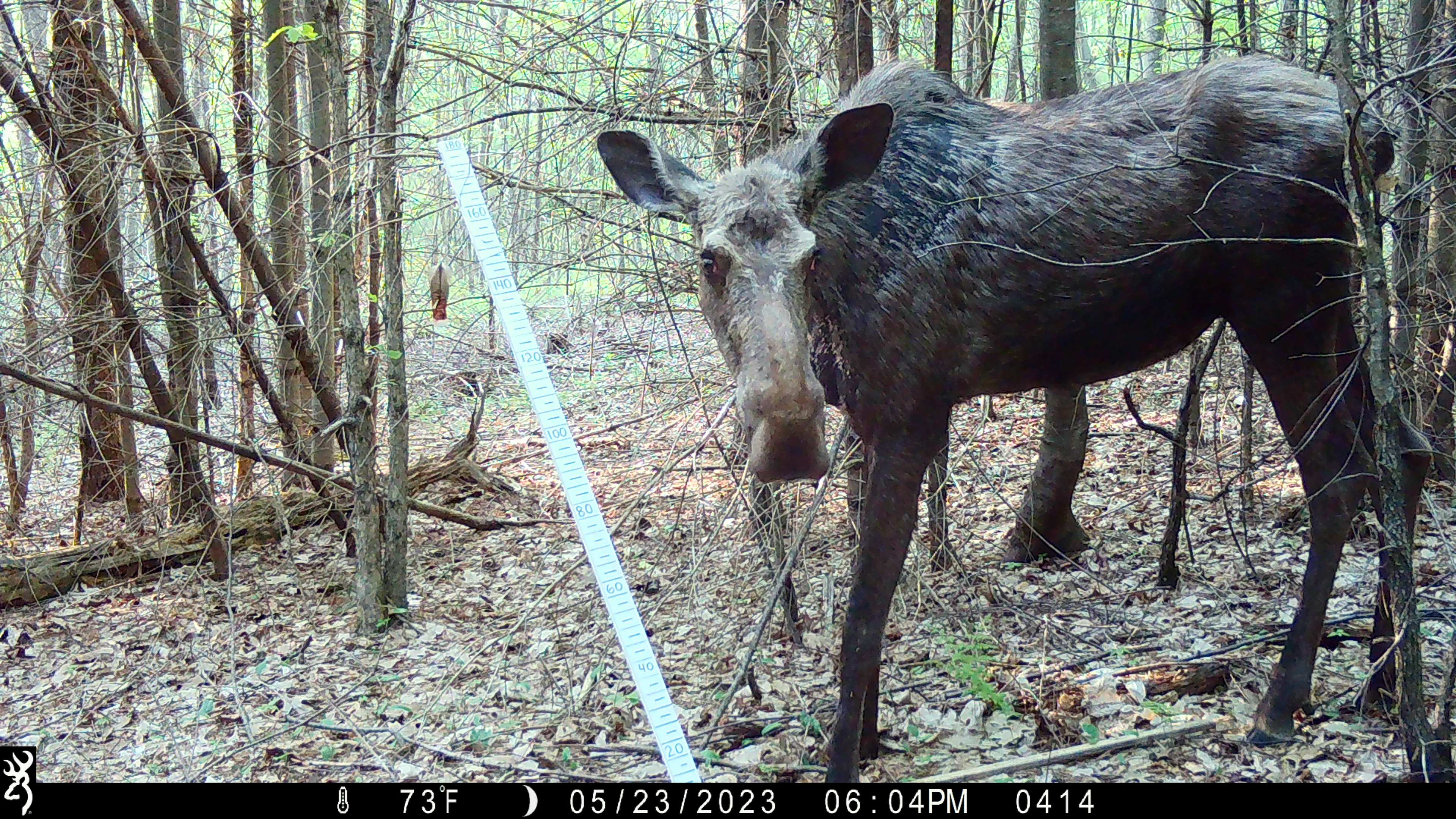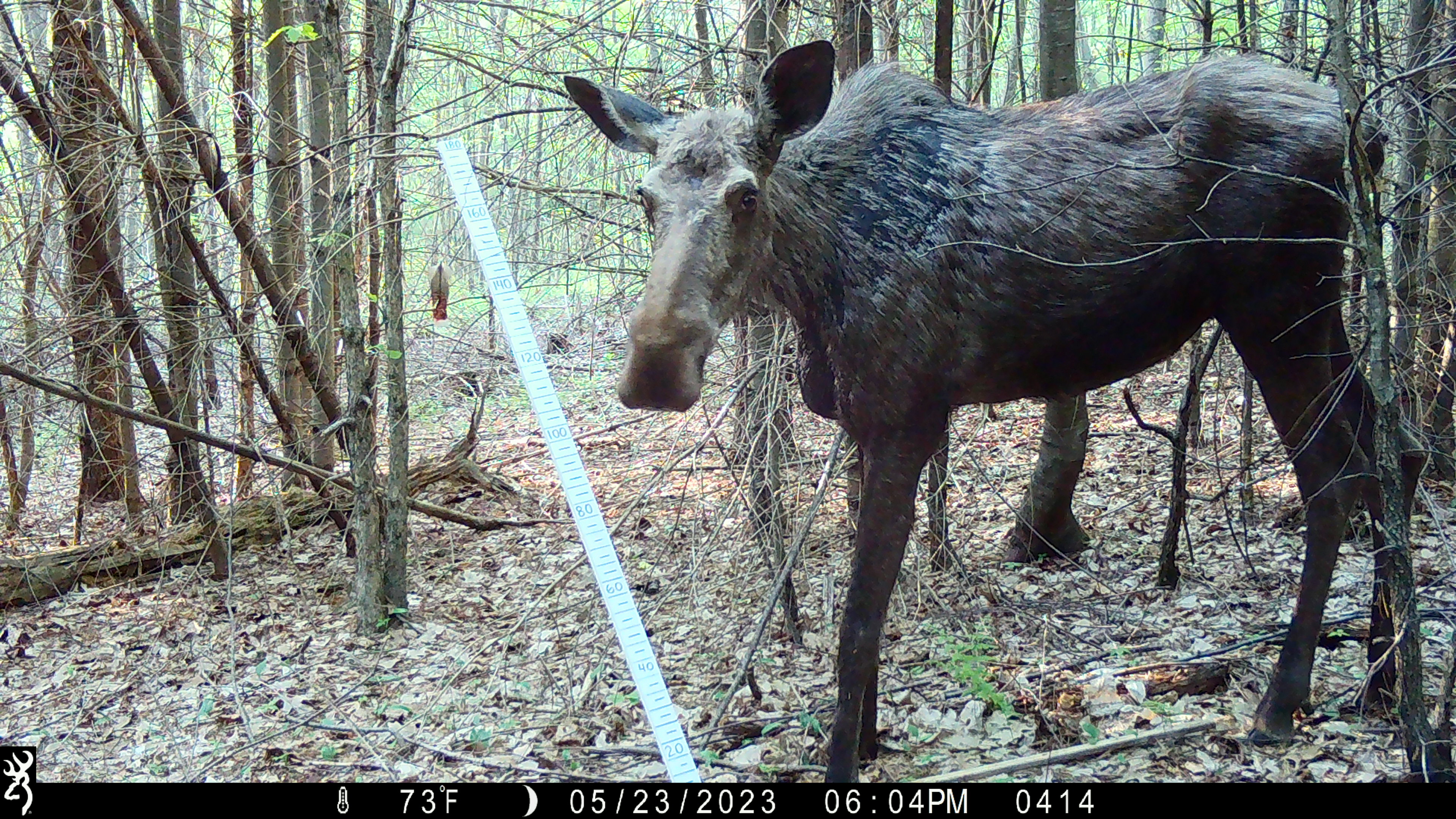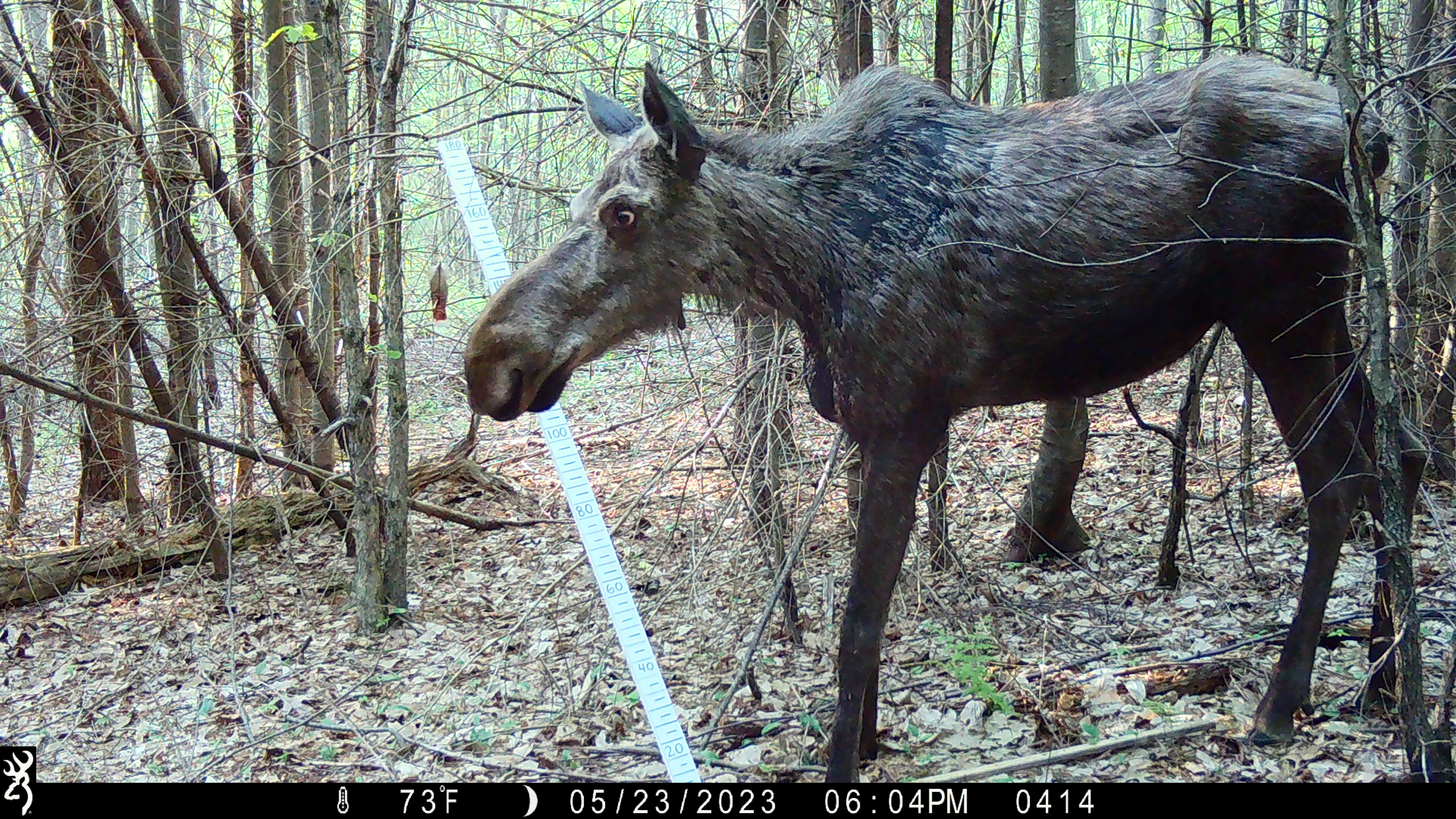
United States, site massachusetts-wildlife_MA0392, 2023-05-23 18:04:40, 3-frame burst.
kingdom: Animalia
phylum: Chordata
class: Mammalia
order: Artiodactyla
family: Cervidae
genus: Alces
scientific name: Alces alces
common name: moose